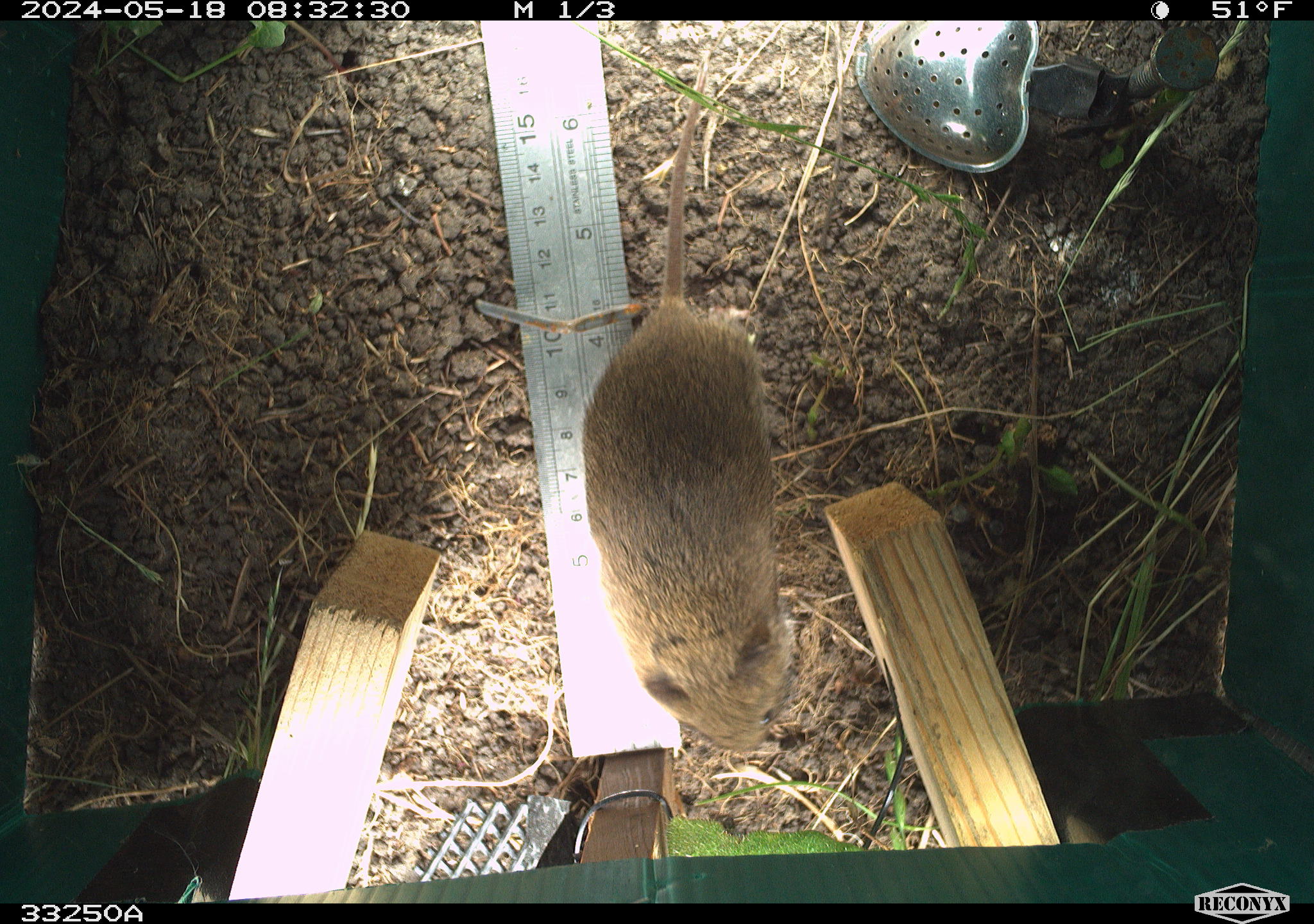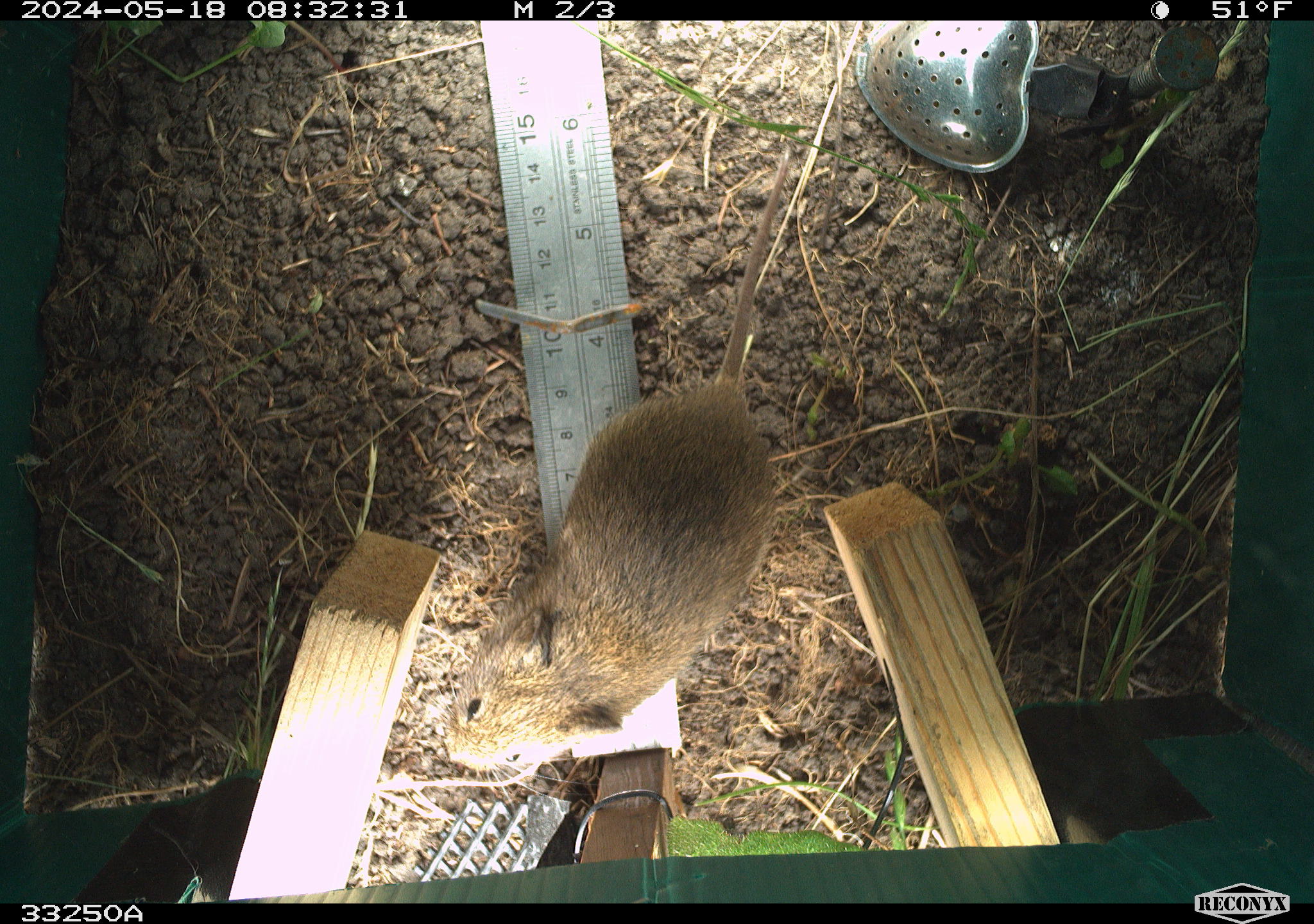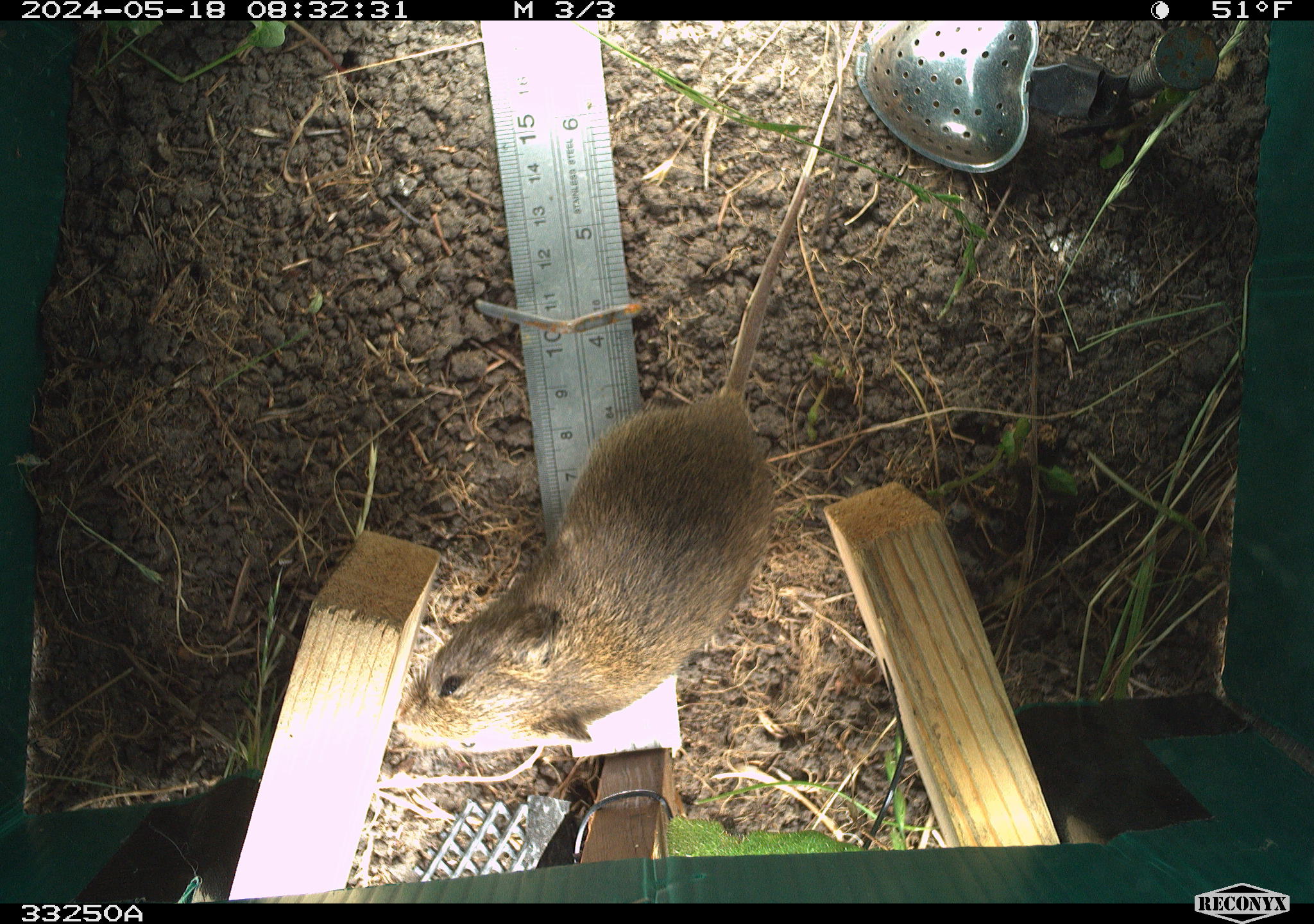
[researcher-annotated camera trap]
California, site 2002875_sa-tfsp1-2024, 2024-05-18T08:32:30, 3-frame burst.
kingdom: Animalia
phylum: Chordata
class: Mammalia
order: Rodentia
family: Cricetidae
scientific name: Arvicolinae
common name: voles, lemmings, and muskrats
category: arvicolinae subfamily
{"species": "arvicolinae subfamily (voles, lemmings, and muskrats) (Arvicolinae)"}